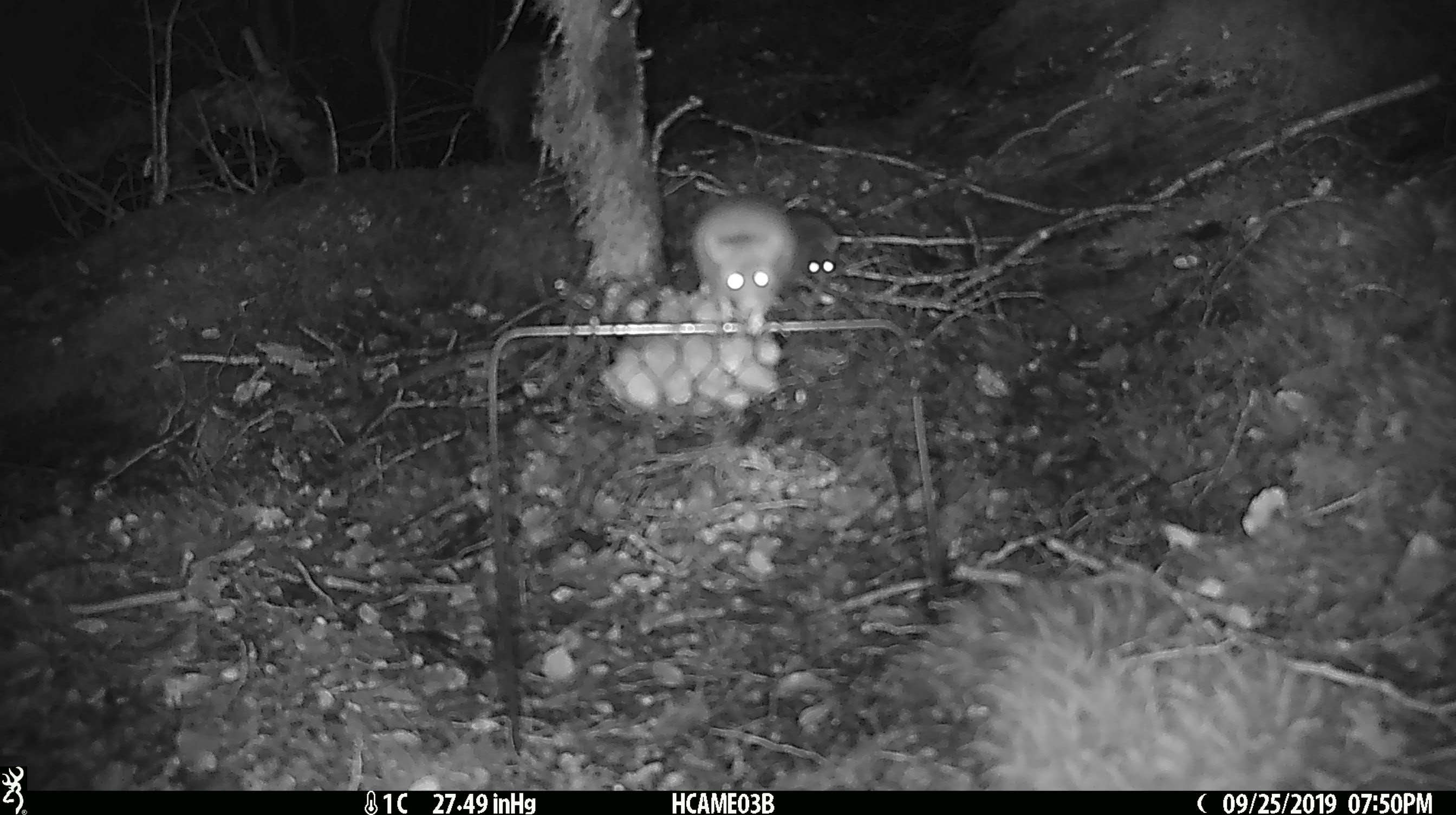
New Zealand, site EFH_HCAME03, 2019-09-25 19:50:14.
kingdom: Animalia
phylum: Chordata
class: Mammalia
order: Rodentia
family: Muridae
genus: Mus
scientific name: Mus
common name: mouse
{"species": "mouse (Mus)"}